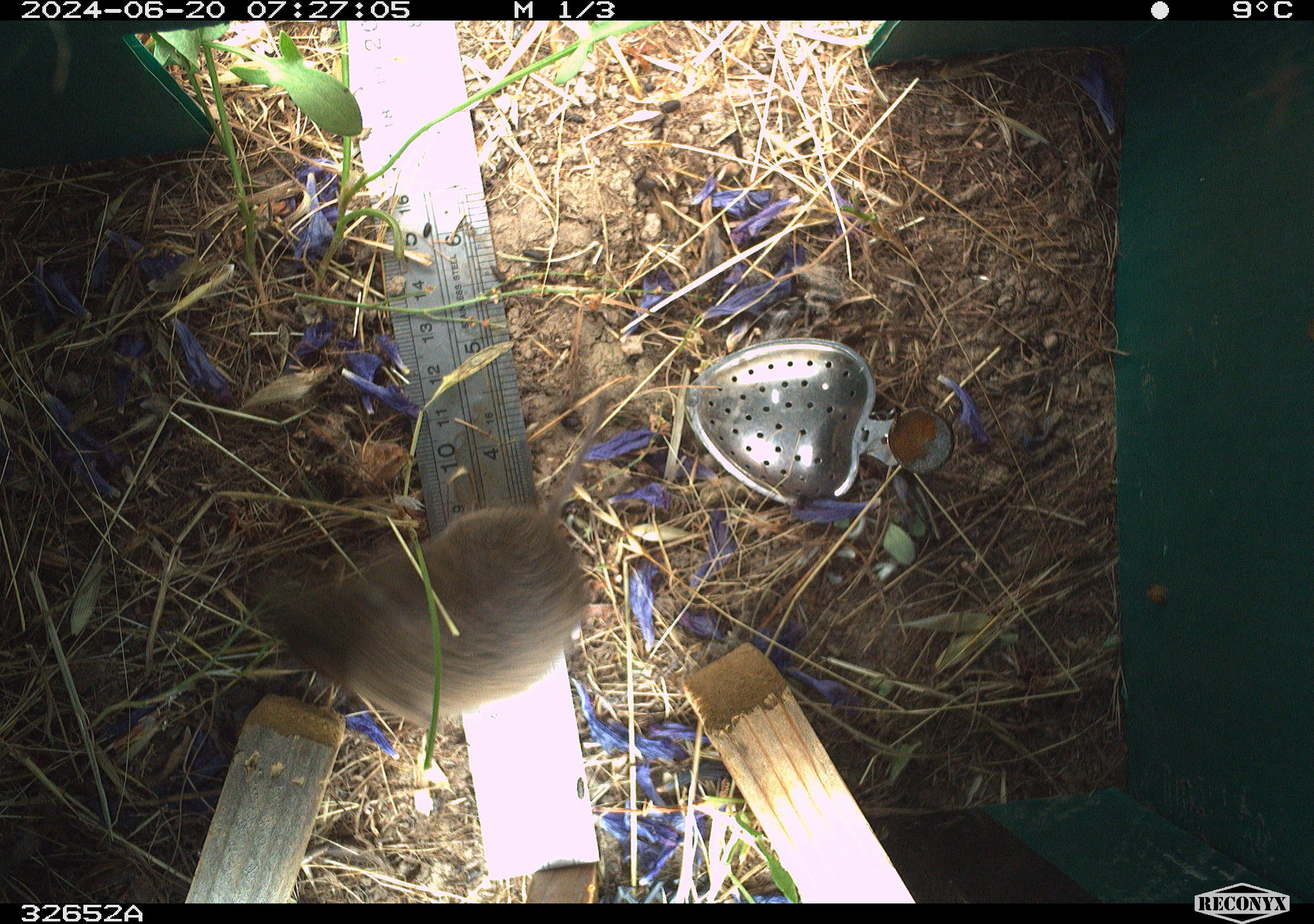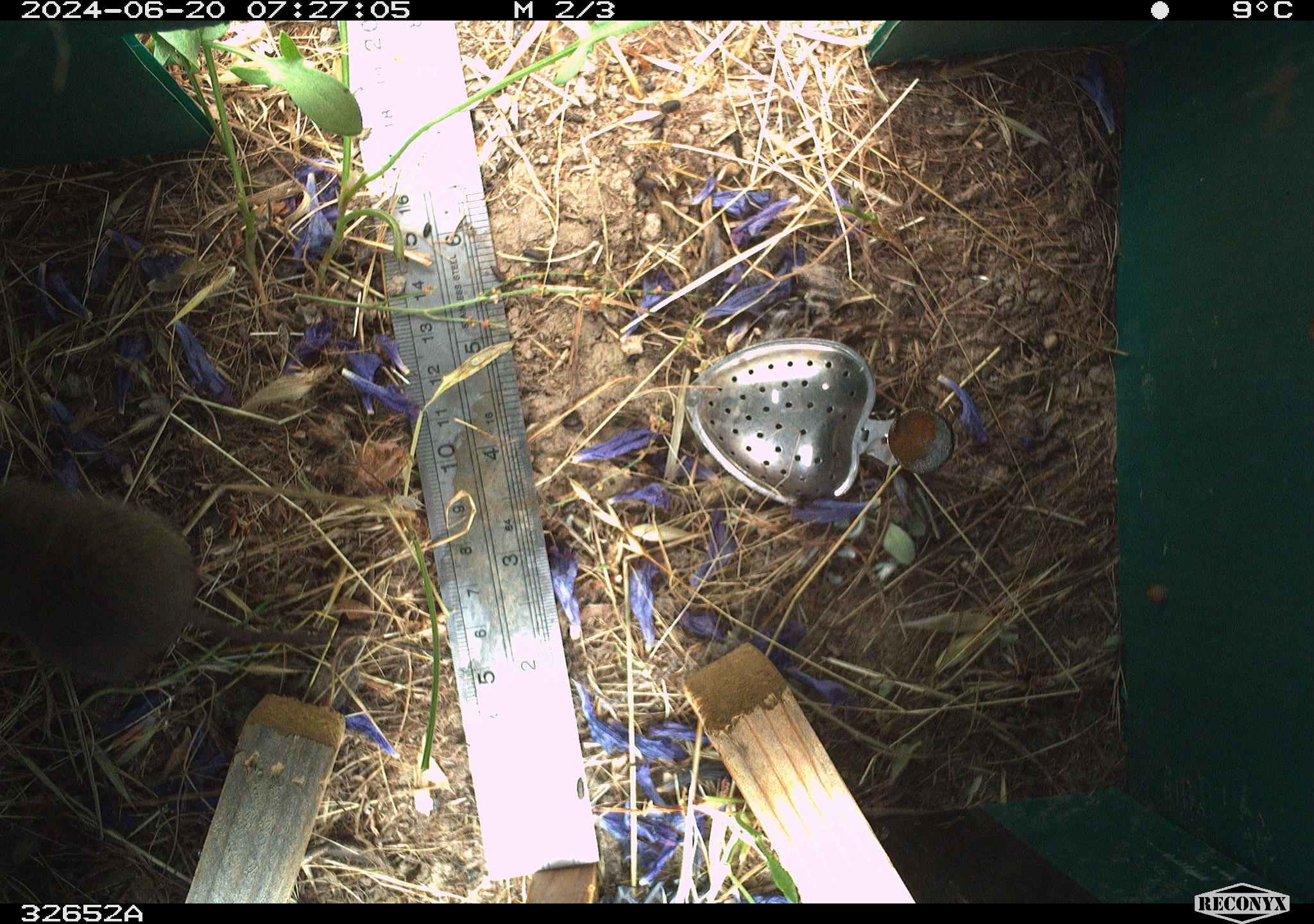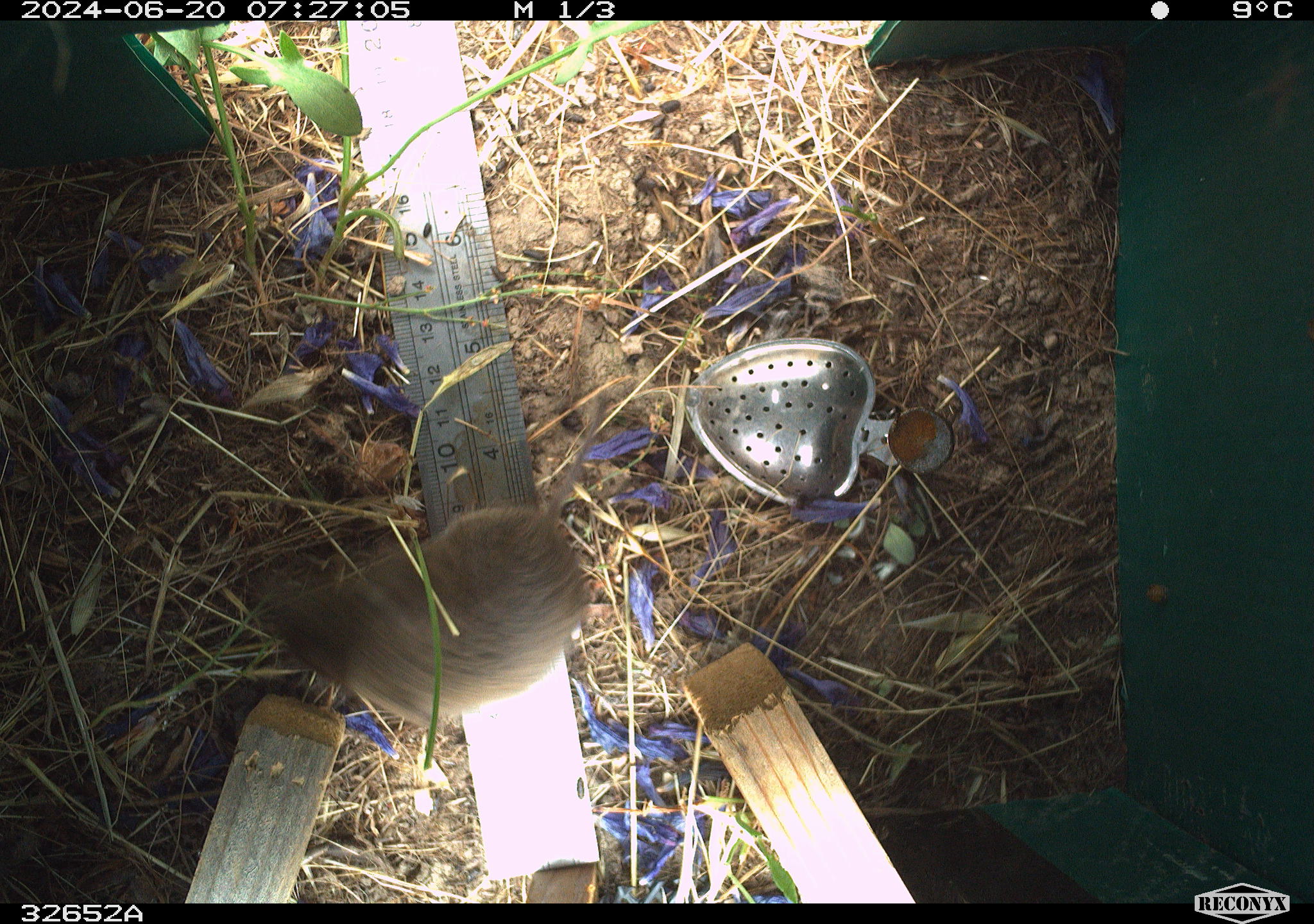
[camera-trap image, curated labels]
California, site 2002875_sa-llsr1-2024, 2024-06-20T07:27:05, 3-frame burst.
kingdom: Animalia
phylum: Chordata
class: Mammalia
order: Rodentia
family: Cricetidae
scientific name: Arvicolinae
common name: voles, lemmings, and muskrats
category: arvicolinae subfamily